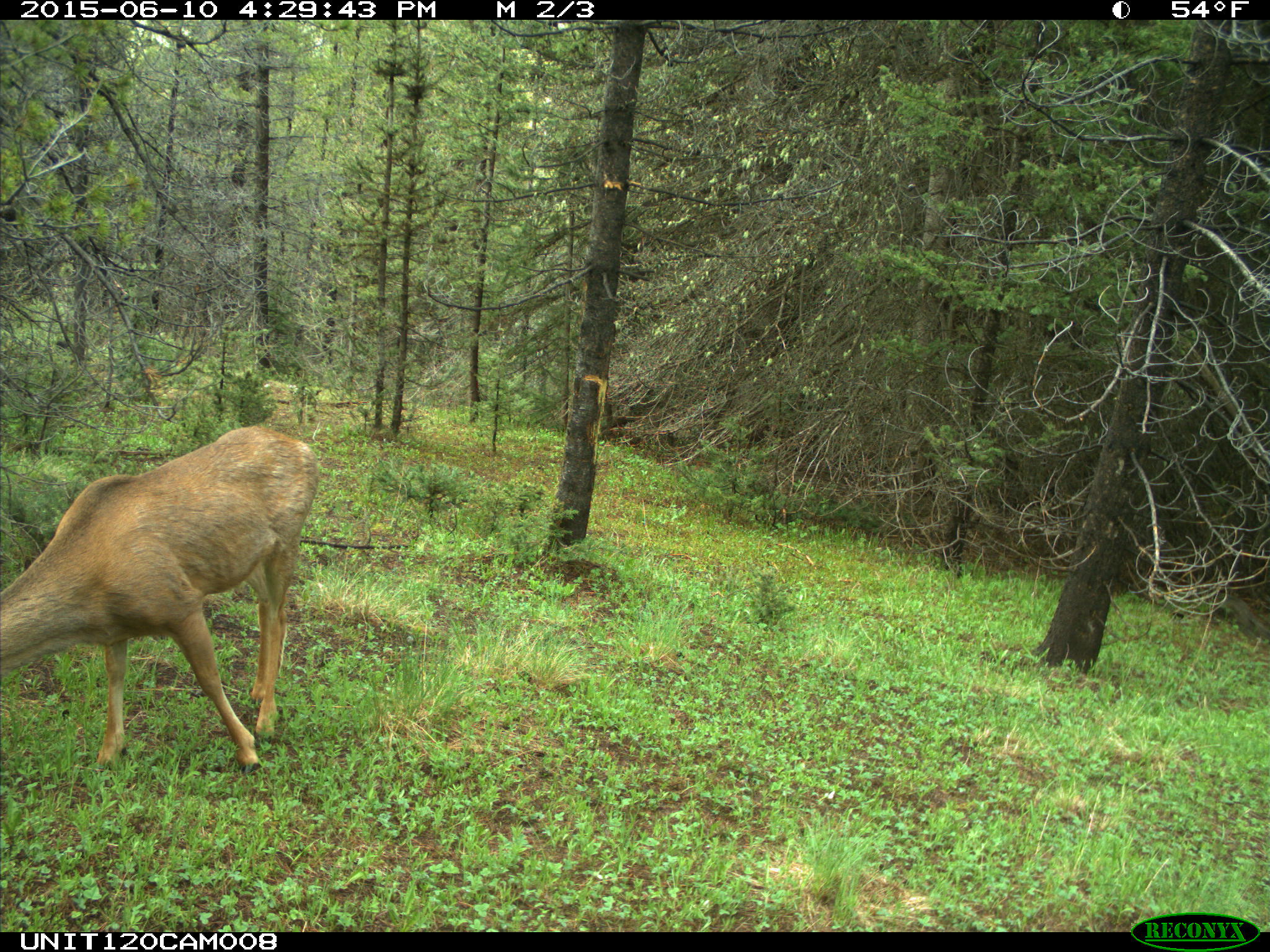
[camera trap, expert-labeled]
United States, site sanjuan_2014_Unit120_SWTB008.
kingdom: Animalia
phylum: Chordata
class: Mammalia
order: Artiodactyla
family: Cervidae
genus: Odocoileus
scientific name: Odocoileus hemionus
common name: mule deer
Odocoileus hemionus (mule deer).